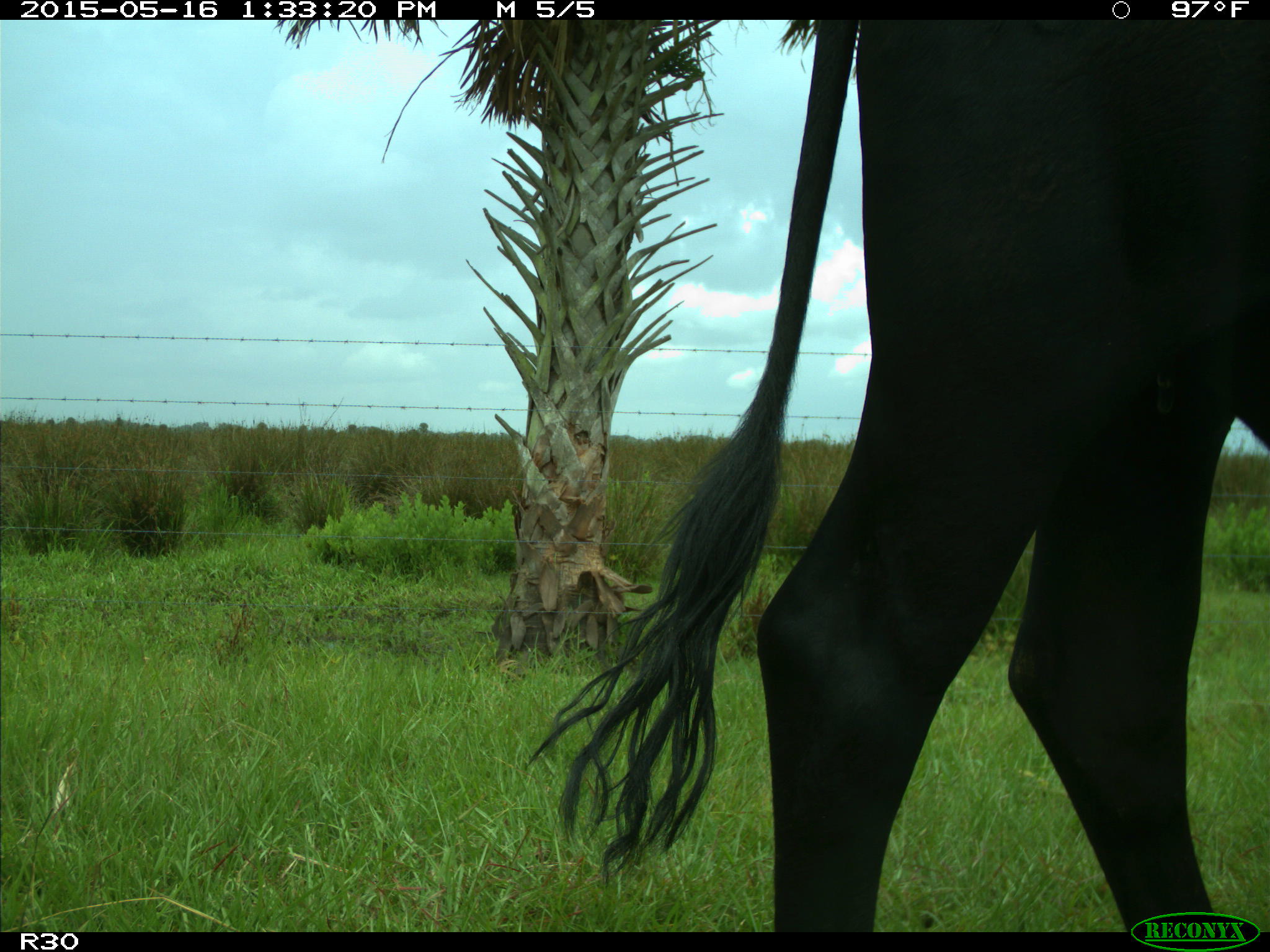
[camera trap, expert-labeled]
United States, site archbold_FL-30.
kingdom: Animalia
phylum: Chordata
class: Mammalia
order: Artiodactyla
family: Bovidae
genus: Bos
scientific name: Bos taurus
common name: domestic cow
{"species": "Bos taurus (domestic cow)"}